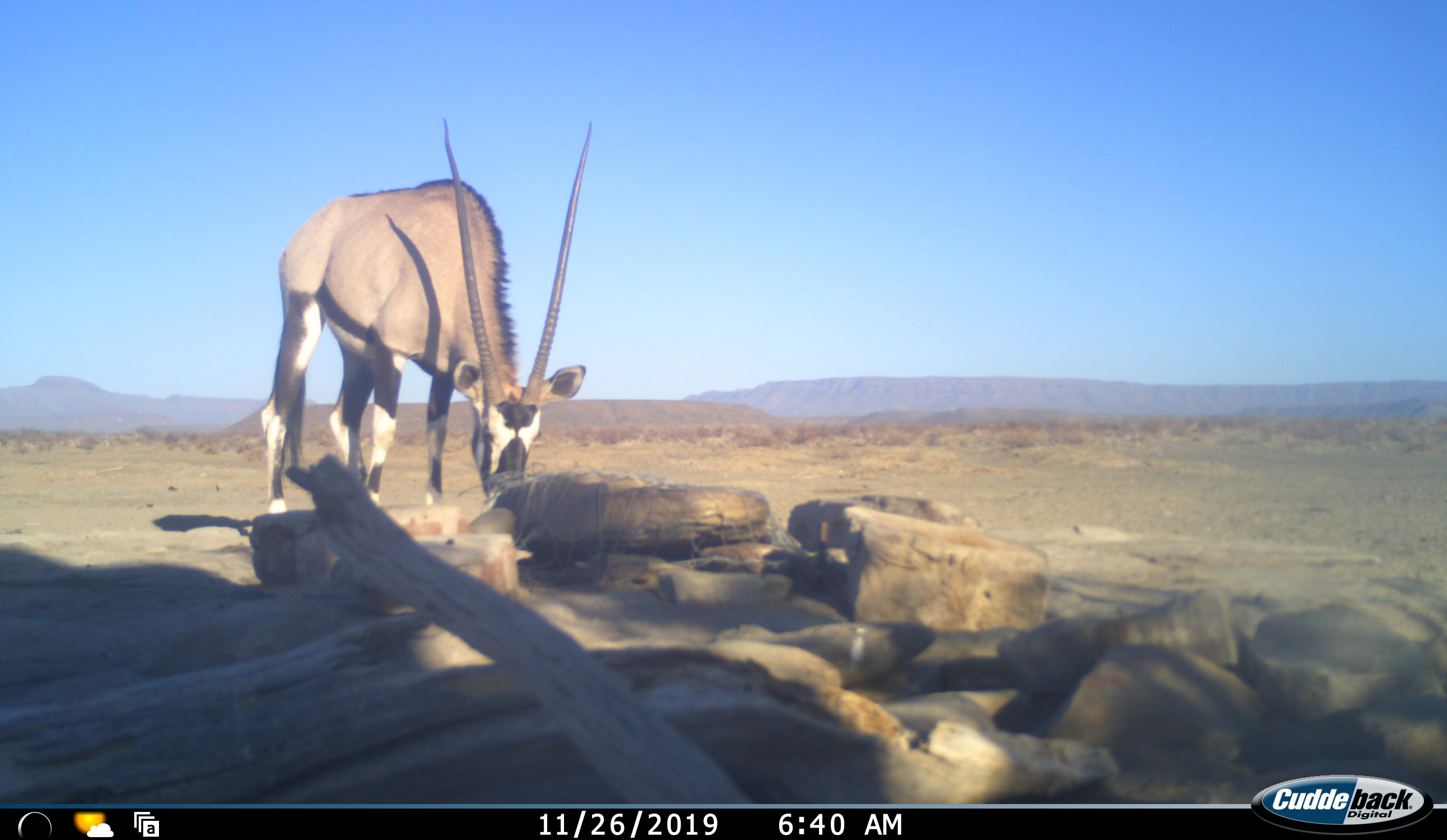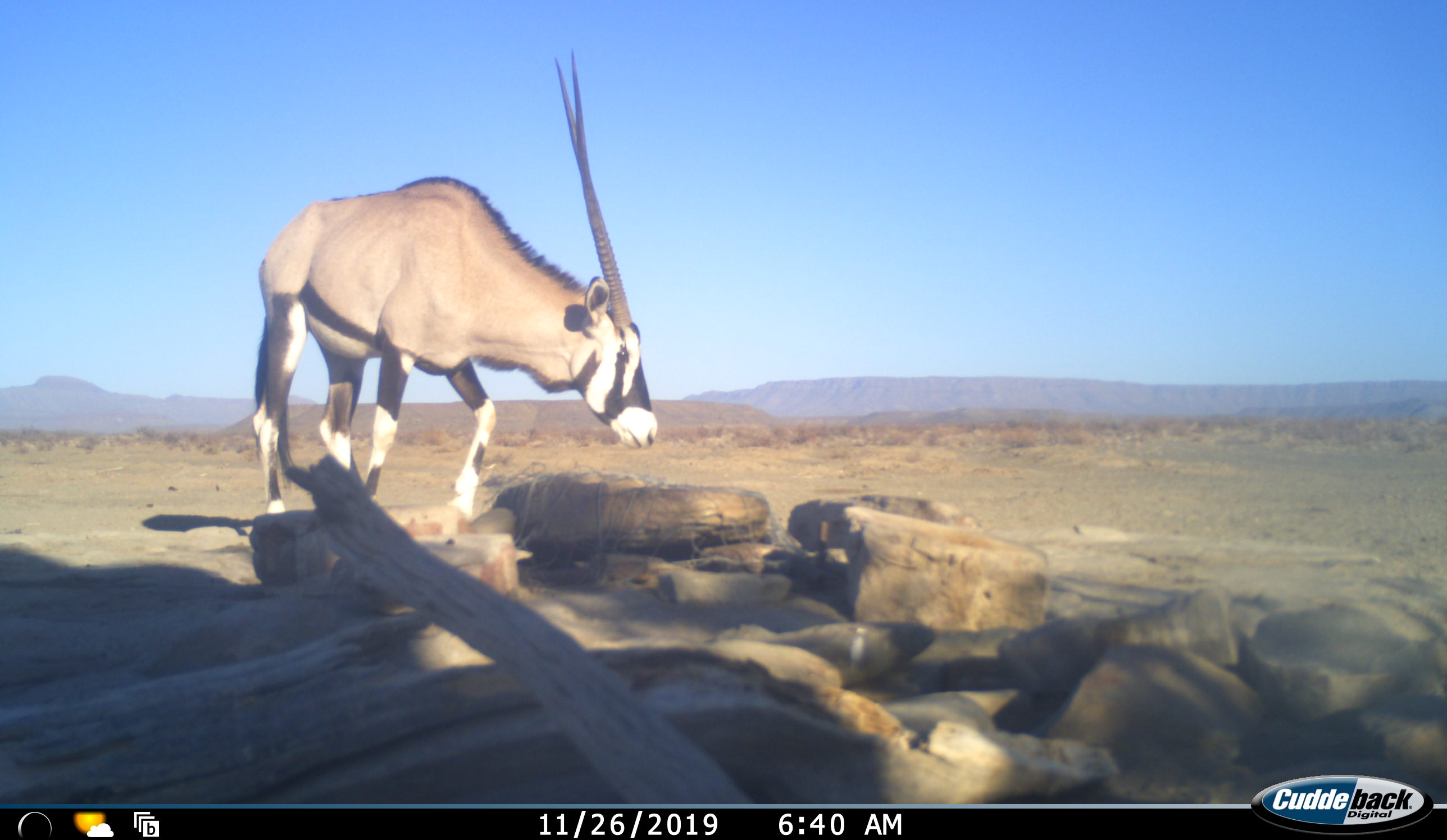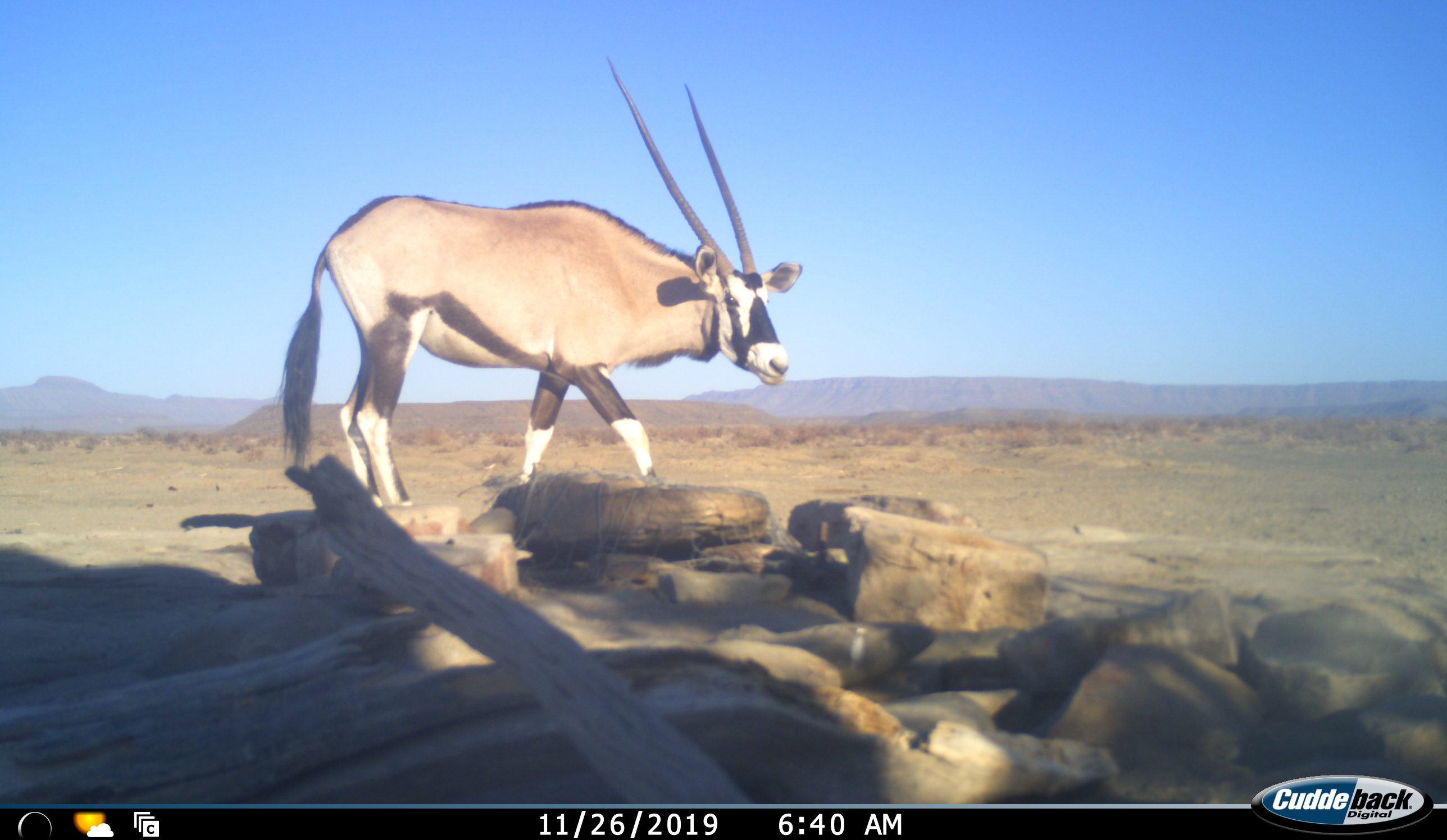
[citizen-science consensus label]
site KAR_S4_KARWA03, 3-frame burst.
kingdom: Animalia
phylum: Chordata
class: Mammalia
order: Artiodactyla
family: Bovidae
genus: Oryx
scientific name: Oryx gazella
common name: gemsbok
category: oryx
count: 1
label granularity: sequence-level